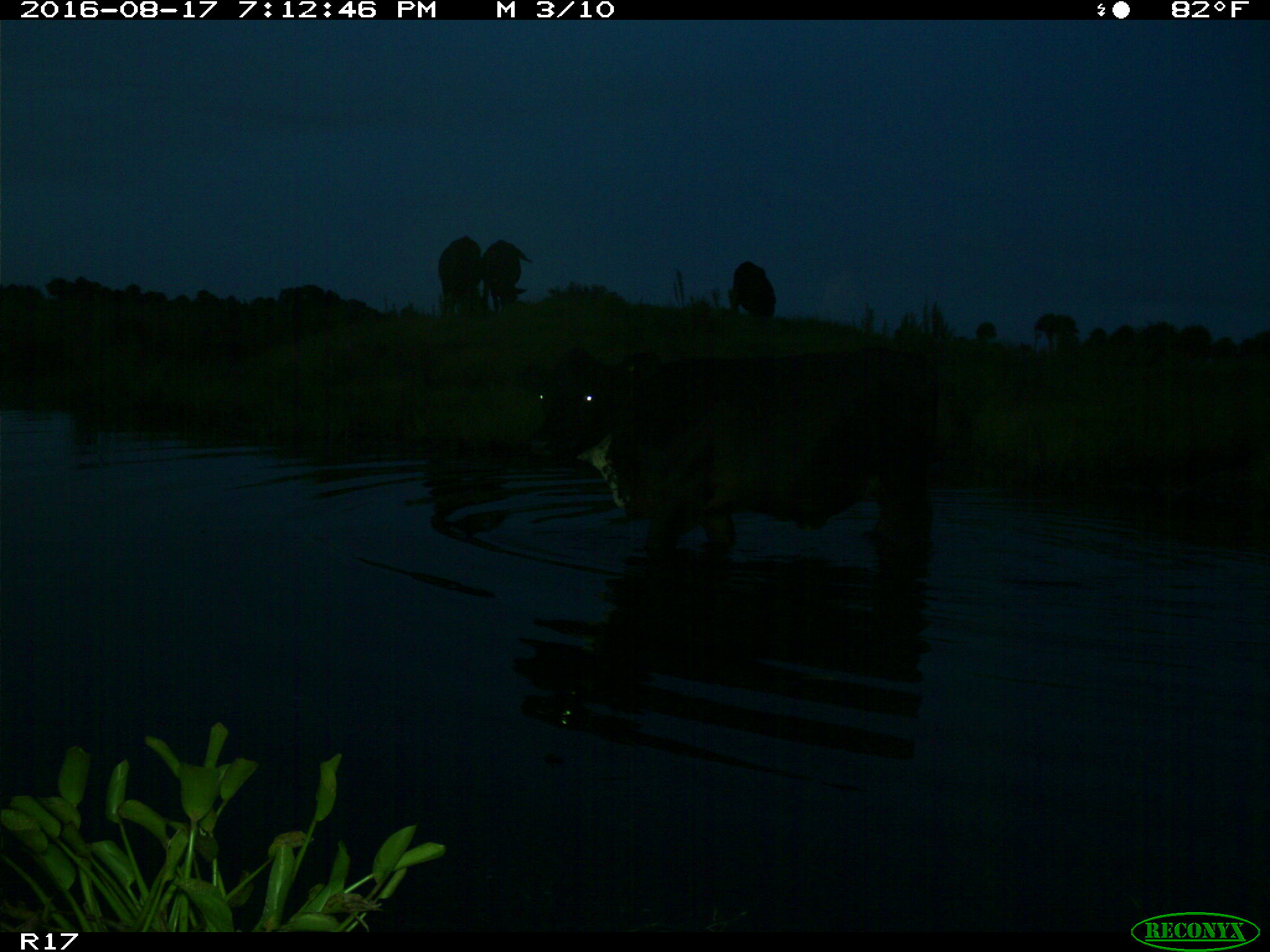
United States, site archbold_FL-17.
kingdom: Animalia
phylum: Chordata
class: Mammalia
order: Artiodactyla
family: Bovidae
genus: Bos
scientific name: Bos taurus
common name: domestic cow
Bos taurus (domestic cow).